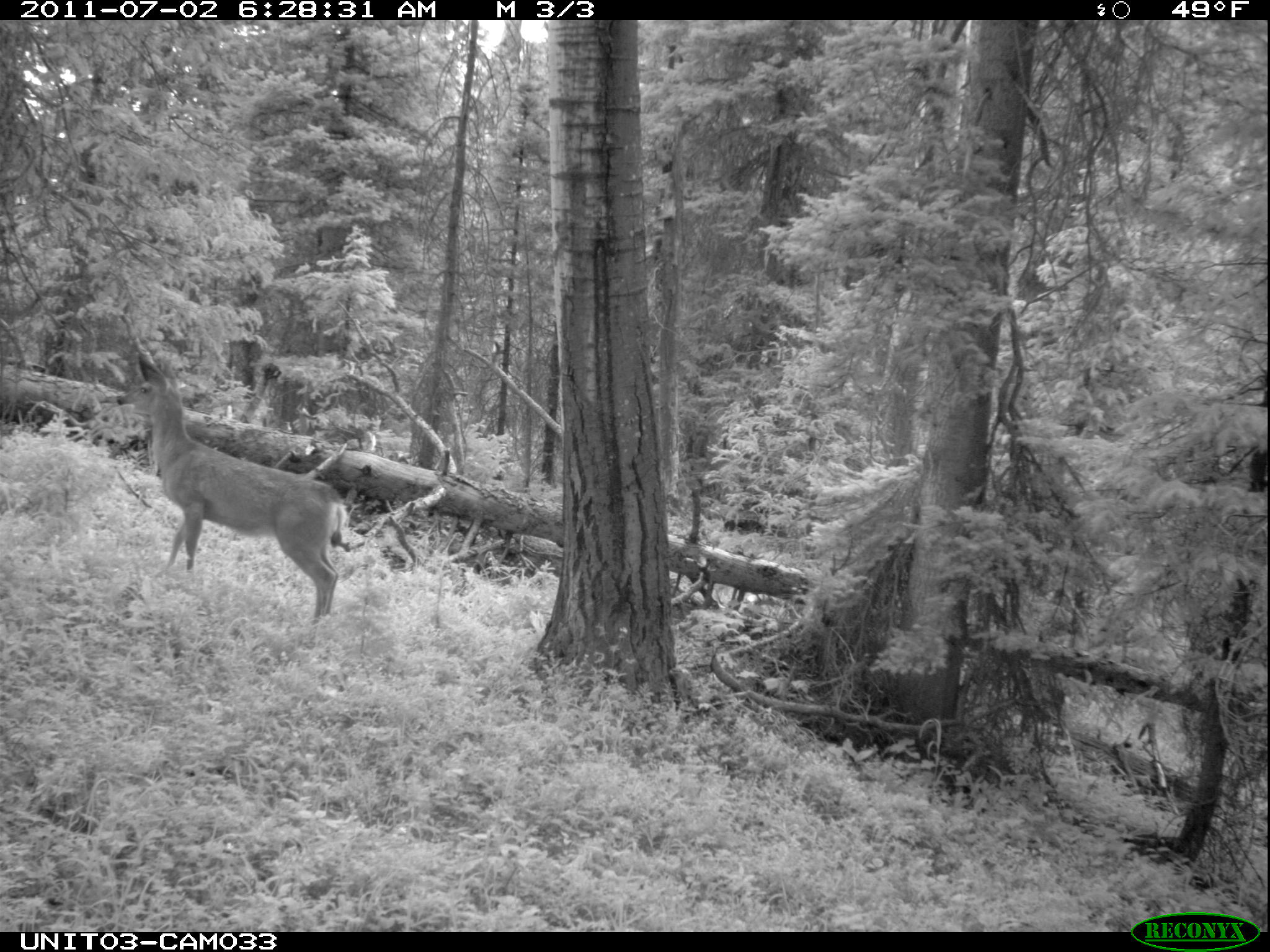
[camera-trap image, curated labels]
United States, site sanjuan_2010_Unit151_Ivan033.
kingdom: Animalia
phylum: Chordata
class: Mammalia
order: Artiodactyla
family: Cervidae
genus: Odocoileus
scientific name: Odocoileus hemionus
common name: mule deer